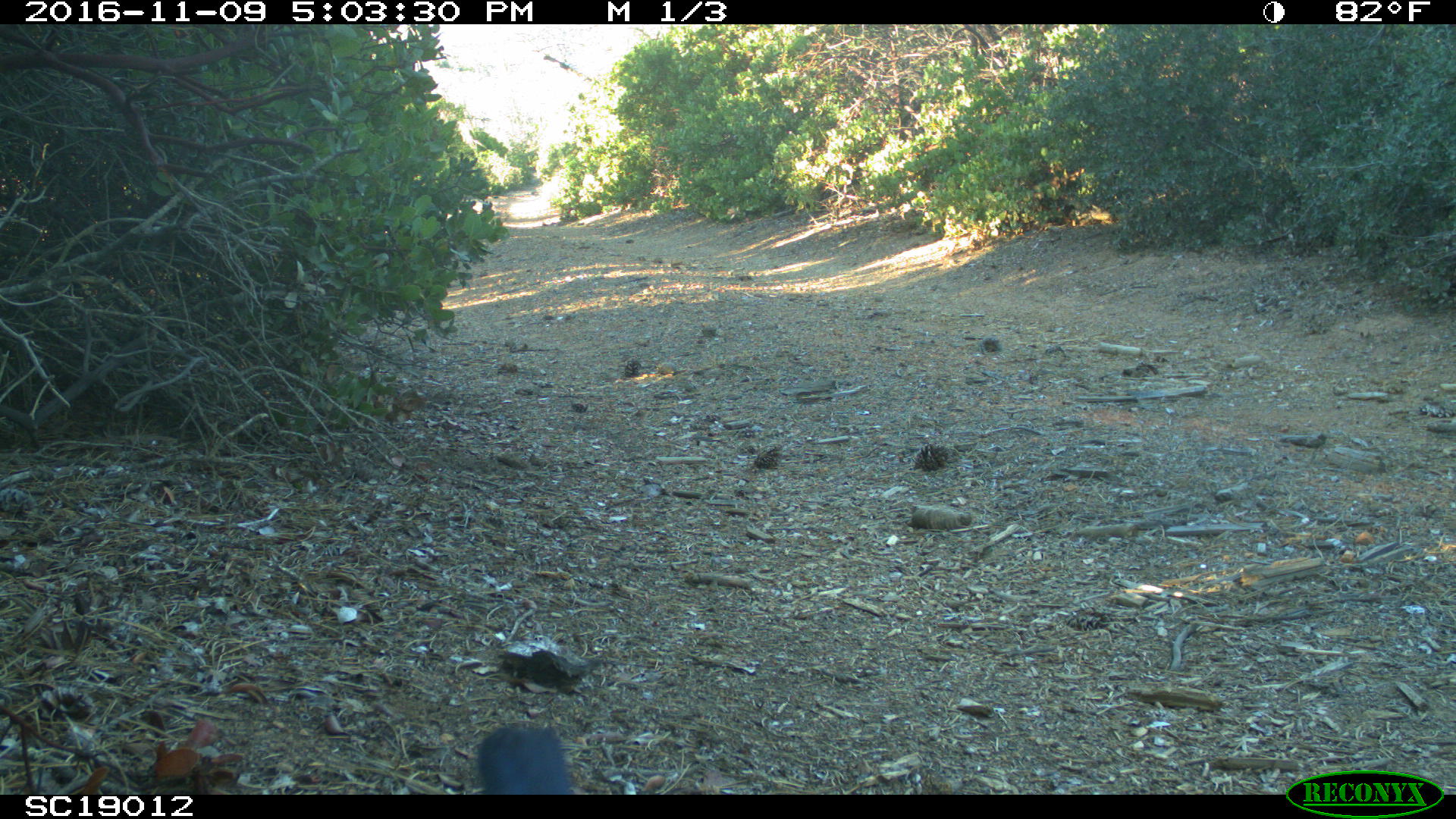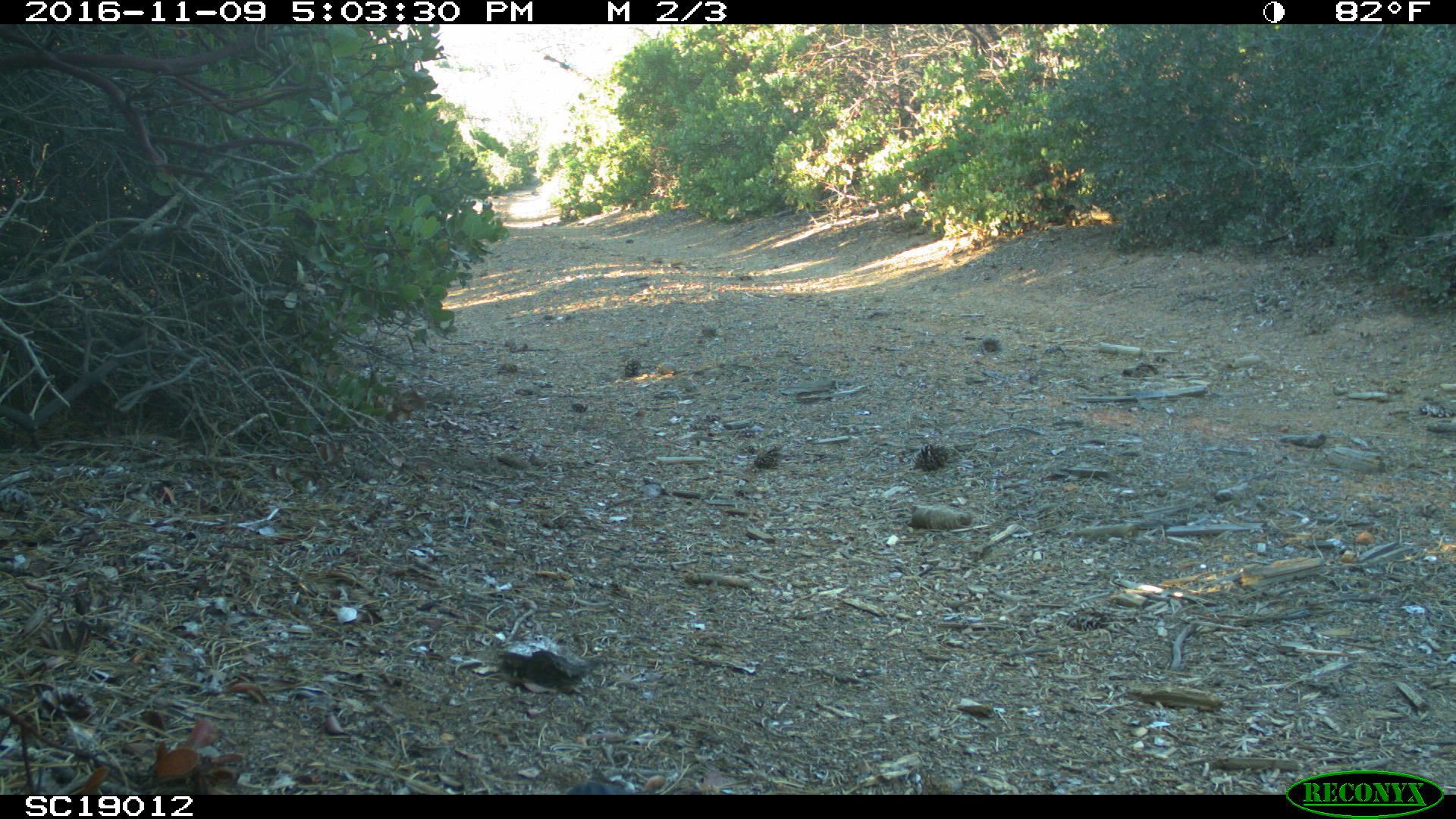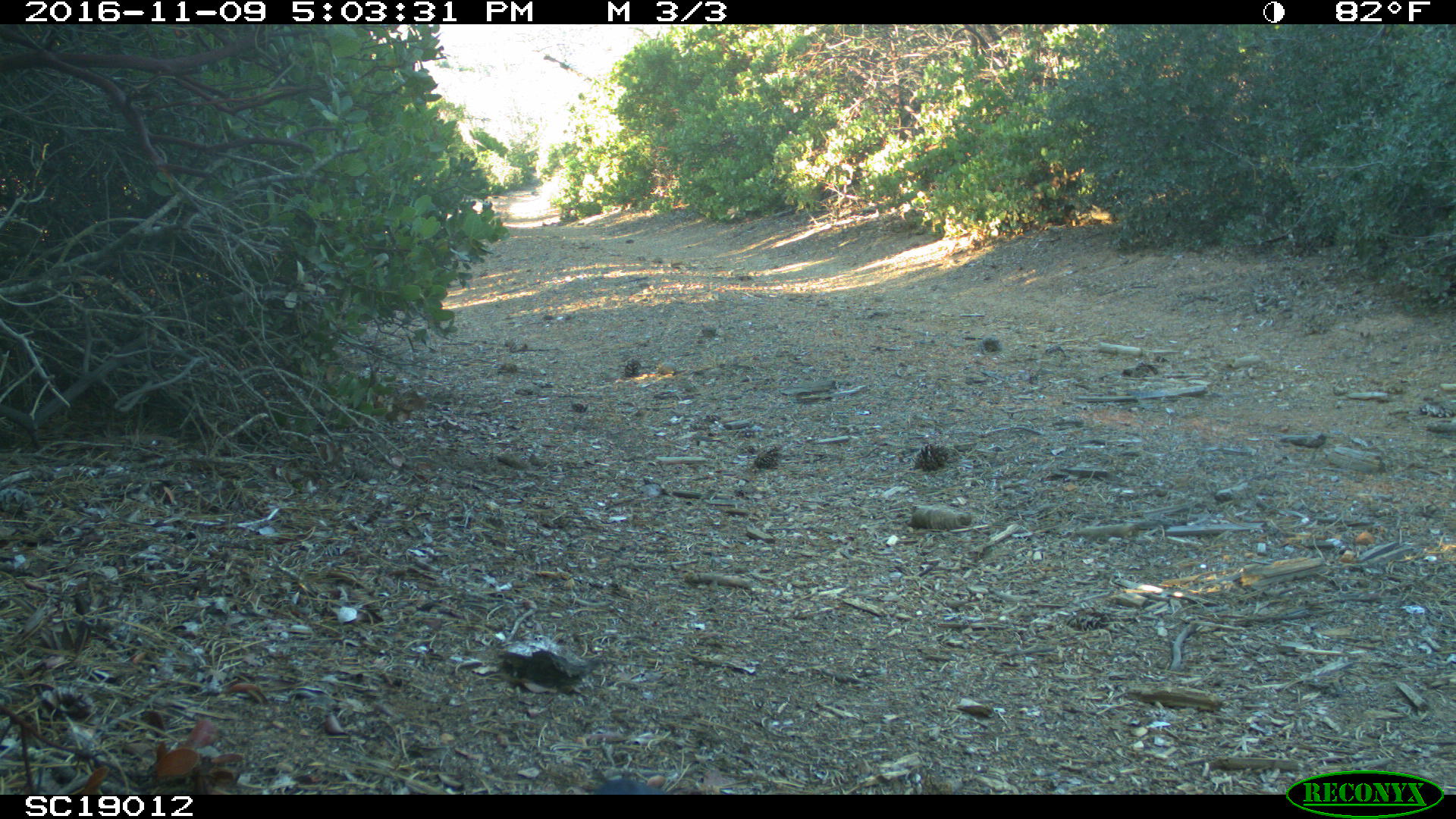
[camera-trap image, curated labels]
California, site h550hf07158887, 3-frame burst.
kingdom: Animalia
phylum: Chordata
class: Aves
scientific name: Aves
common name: bird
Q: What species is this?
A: Bird (Aves).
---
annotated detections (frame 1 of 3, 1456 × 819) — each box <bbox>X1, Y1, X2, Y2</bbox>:
bird: <bbox>478, 726, 574, 794</bbox>